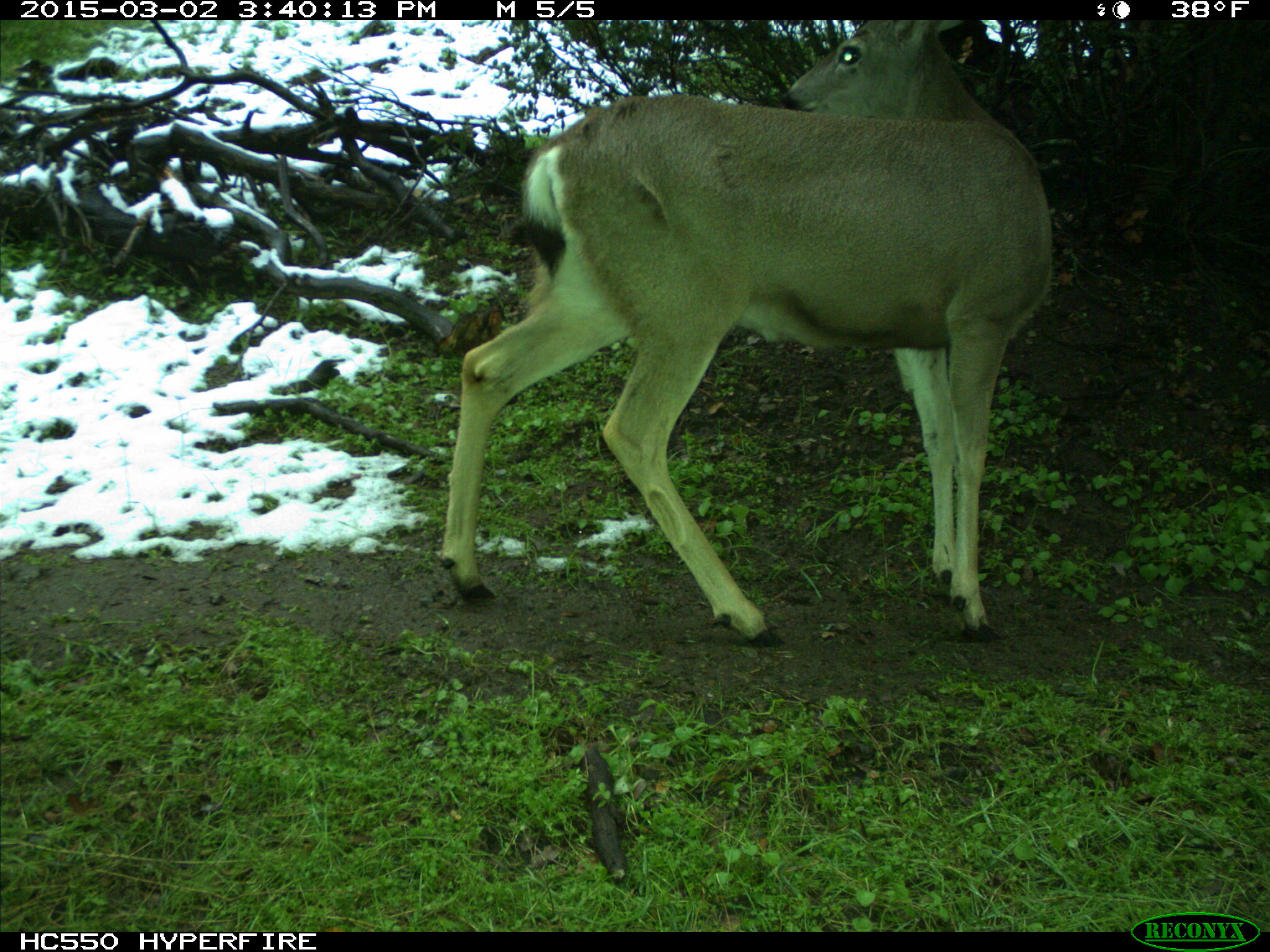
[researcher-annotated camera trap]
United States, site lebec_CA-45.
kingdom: Animalia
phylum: Chordata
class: Mammalia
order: Artiodactyla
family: Cervidae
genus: Odocoileus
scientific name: Odocoileus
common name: deer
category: unidentified deer